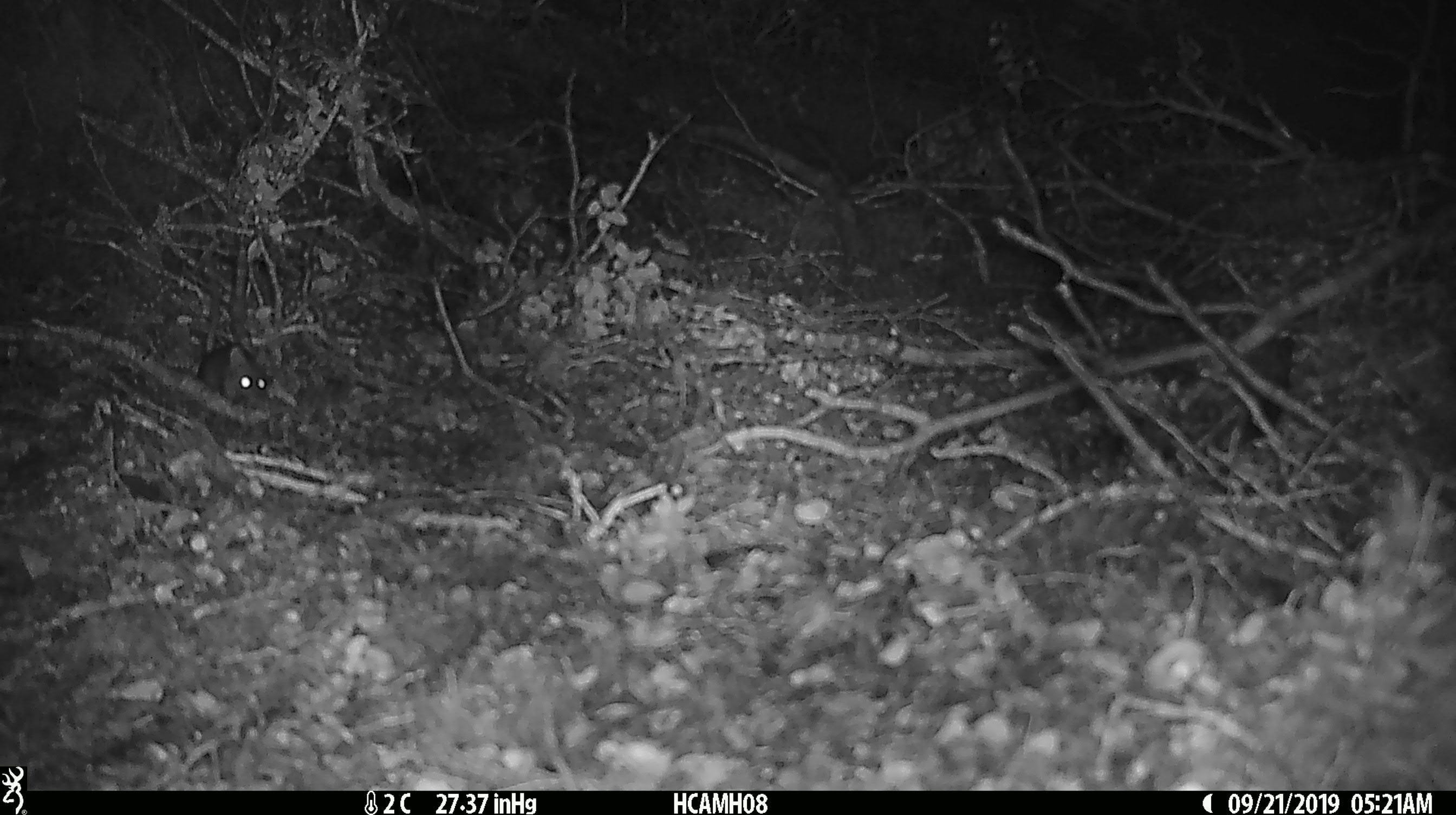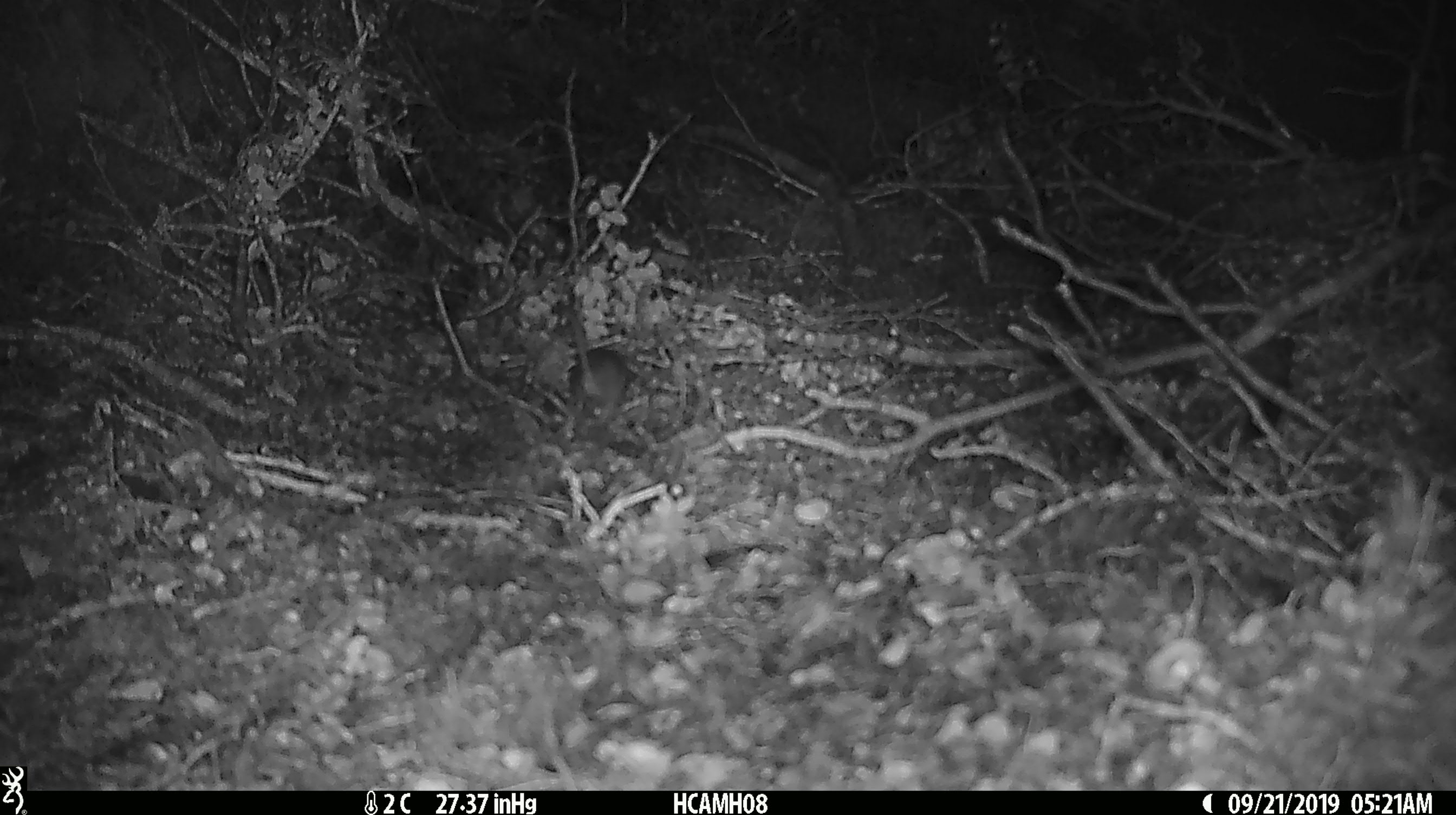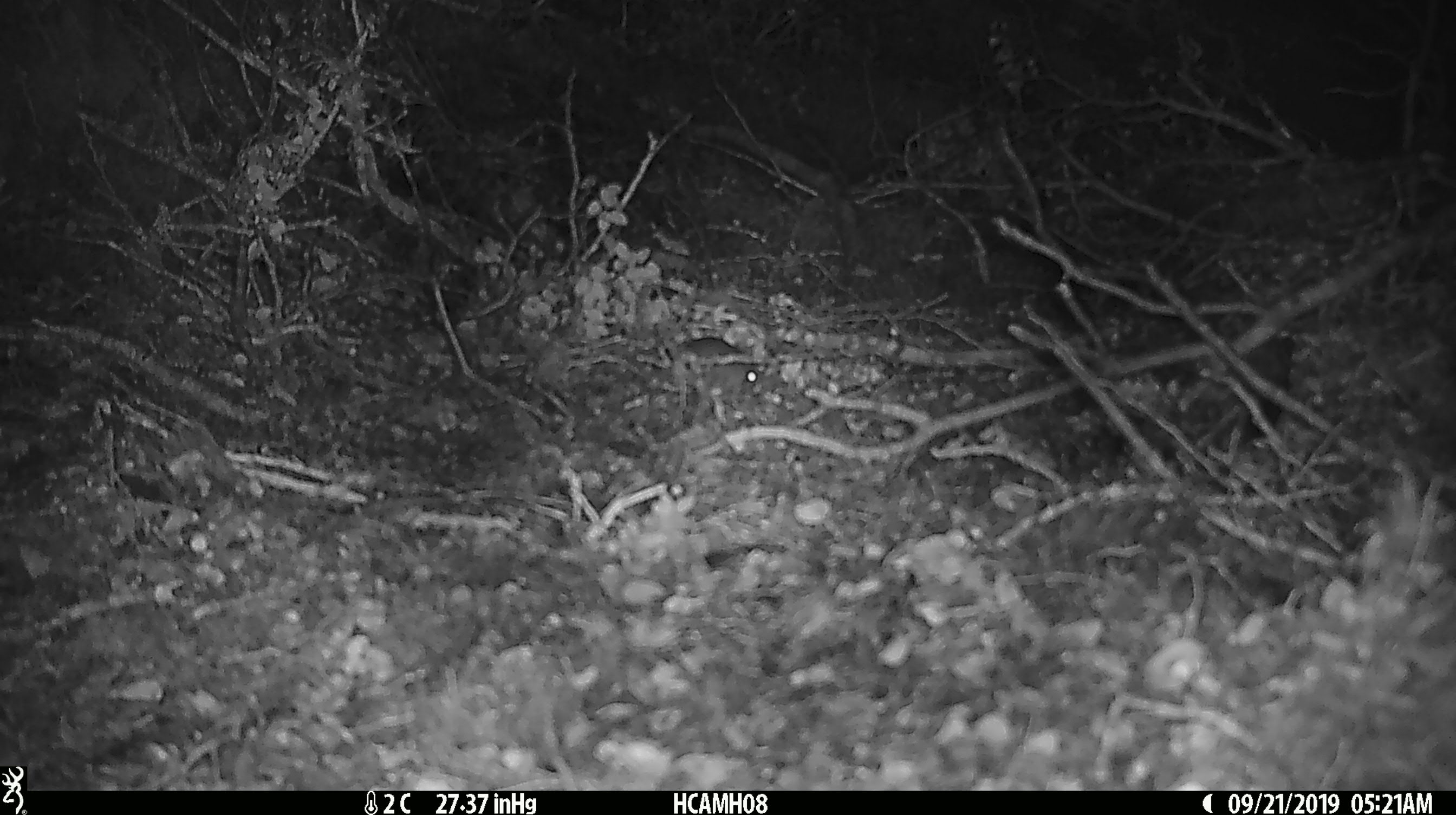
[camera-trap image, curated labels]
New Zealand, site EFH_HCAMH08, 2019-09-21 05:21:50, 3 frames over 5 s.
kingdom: Animalia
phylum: Chordata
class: Mammalia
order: Rodentia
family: Muridae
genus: Mus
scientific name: Mus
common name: mouse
Mouse (Mus).